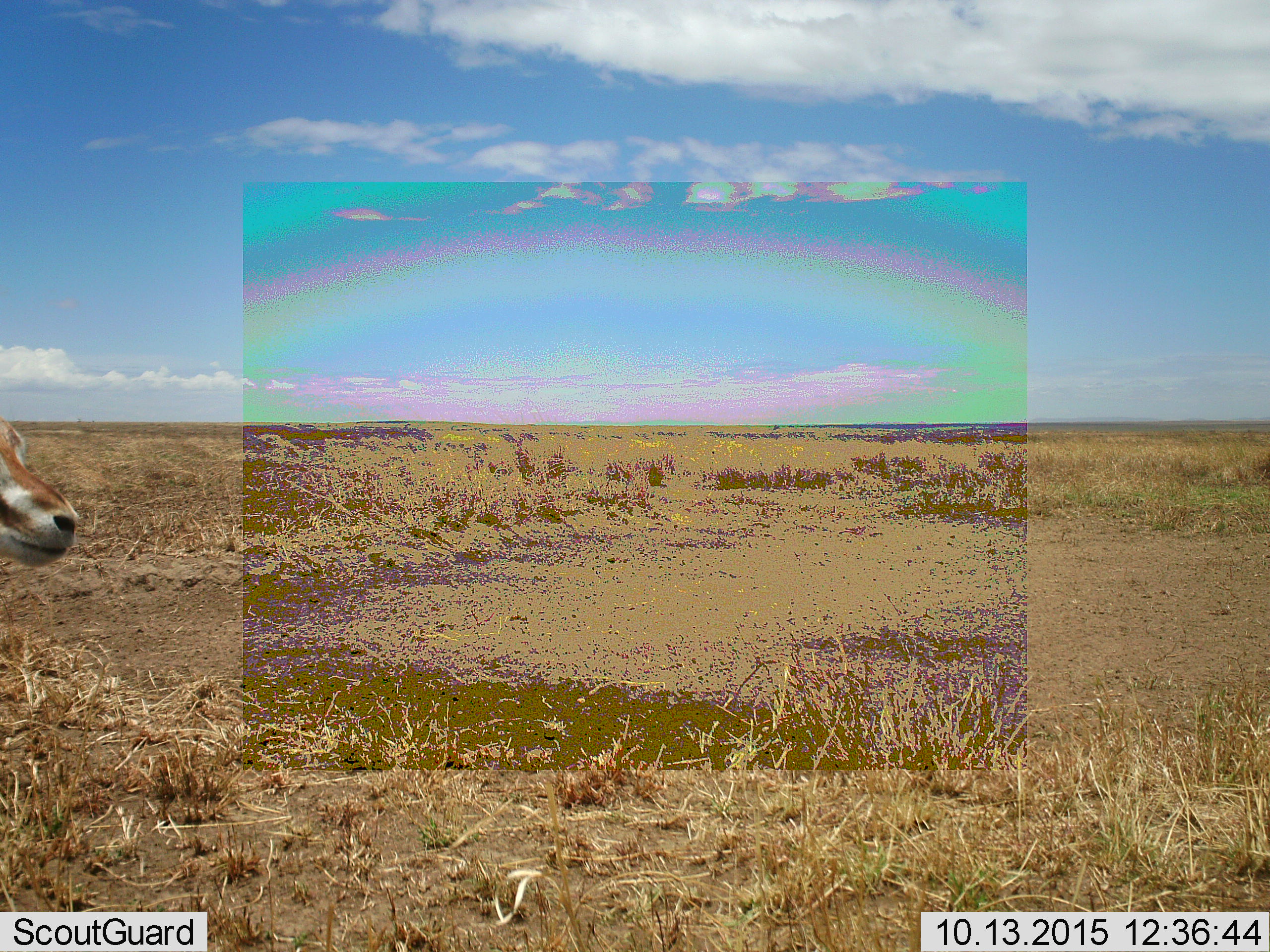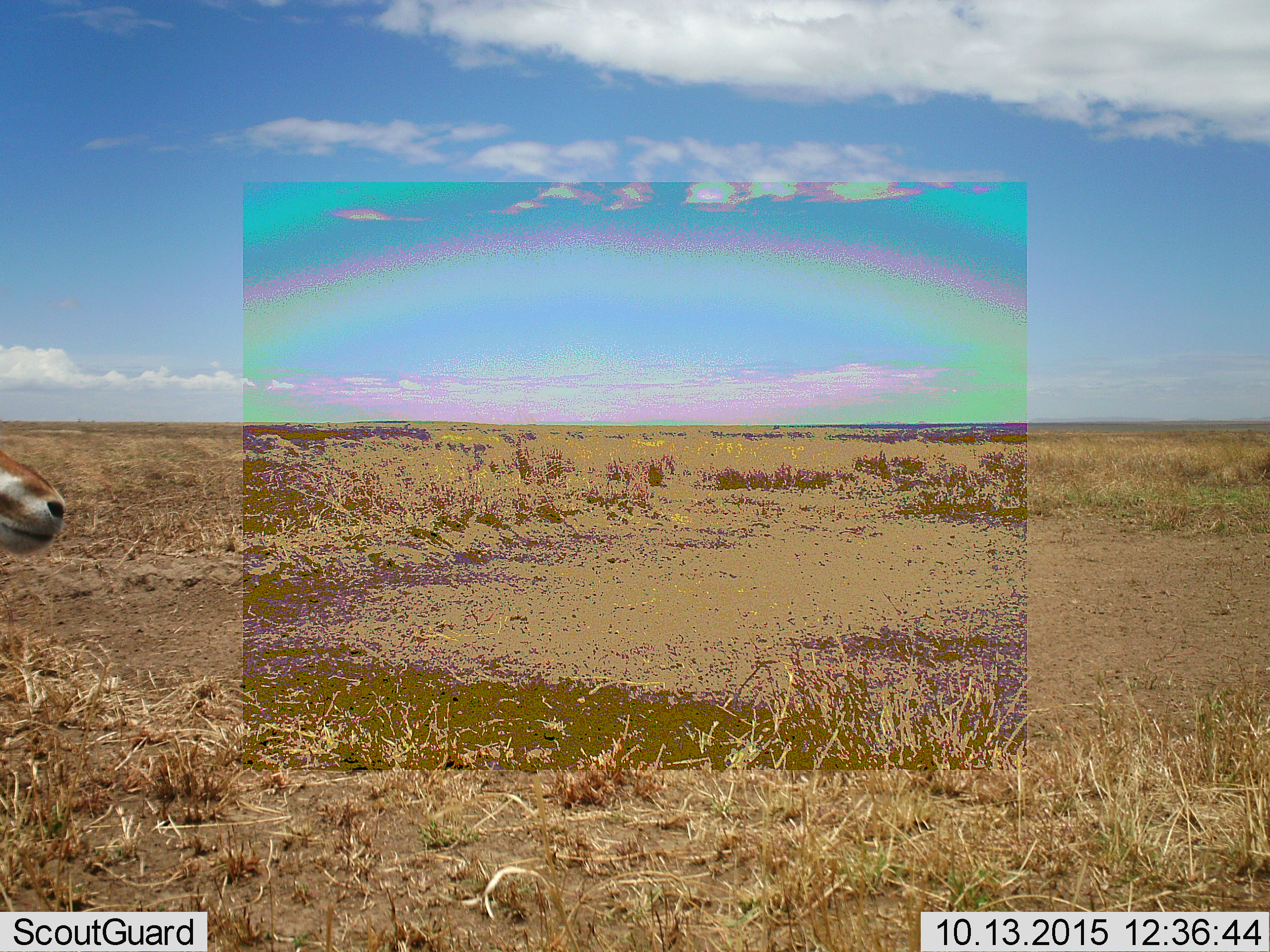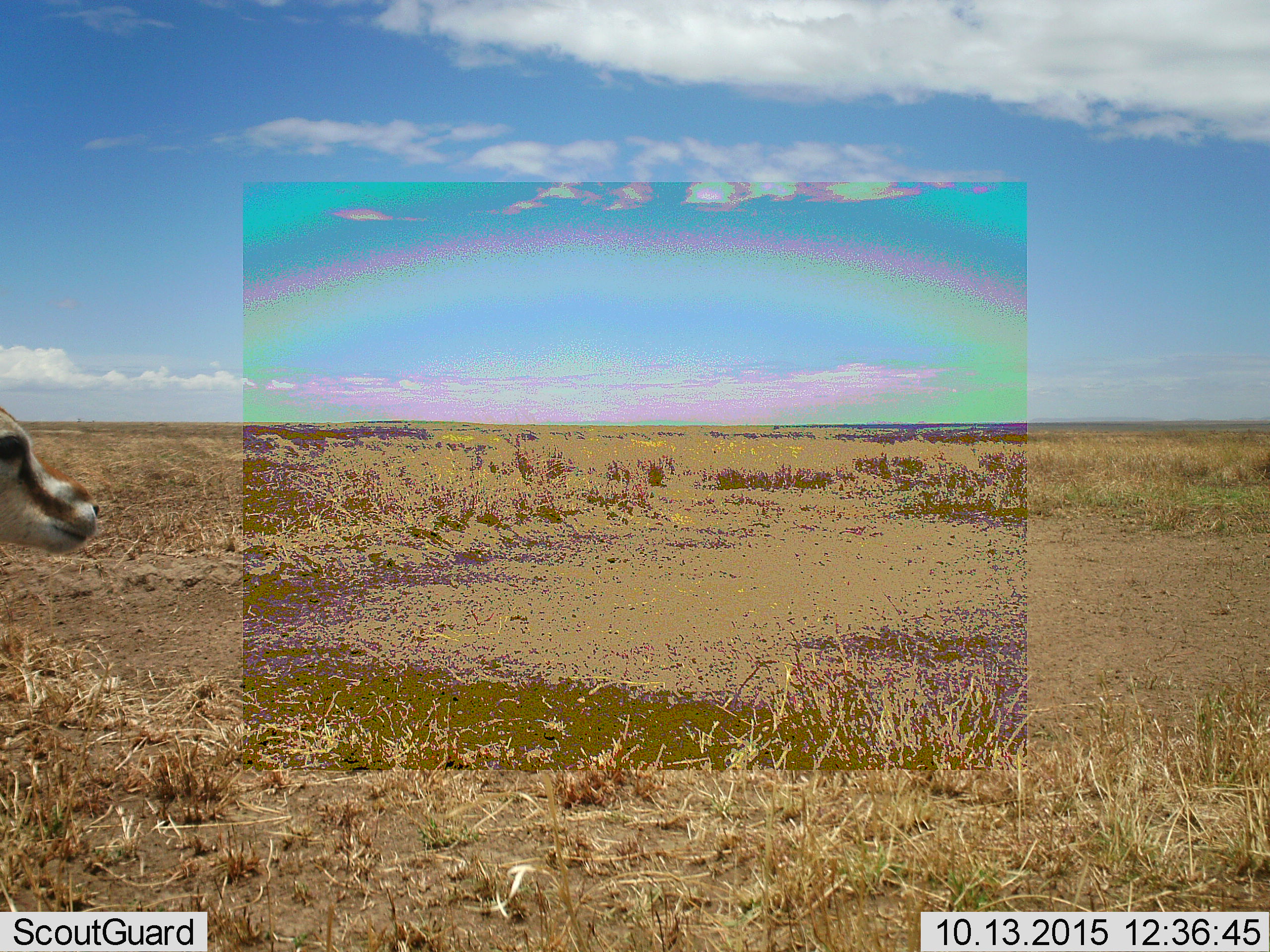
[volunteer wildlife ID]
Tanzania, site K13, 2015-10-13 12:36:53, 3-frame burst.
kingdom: Animalia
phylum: Chordata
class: Mammalia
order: Artiodactyla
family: Bovidae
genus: Eudorcas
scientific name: Eudorcas thomsonii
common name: thomson's gazelle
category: gazellethomsons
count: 1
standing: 100%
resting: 0%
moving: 0%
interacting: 0%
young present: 0%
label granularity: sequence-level